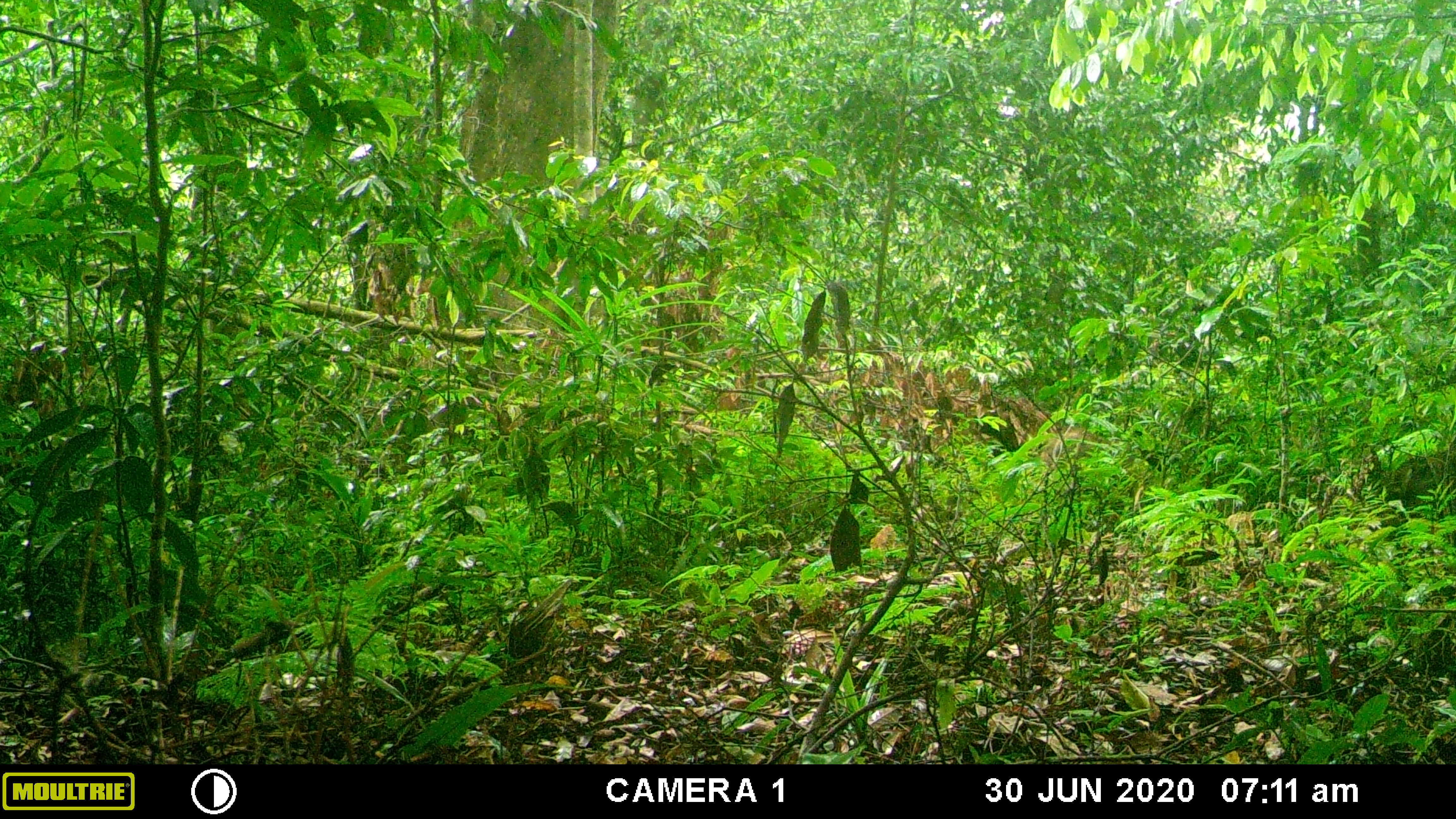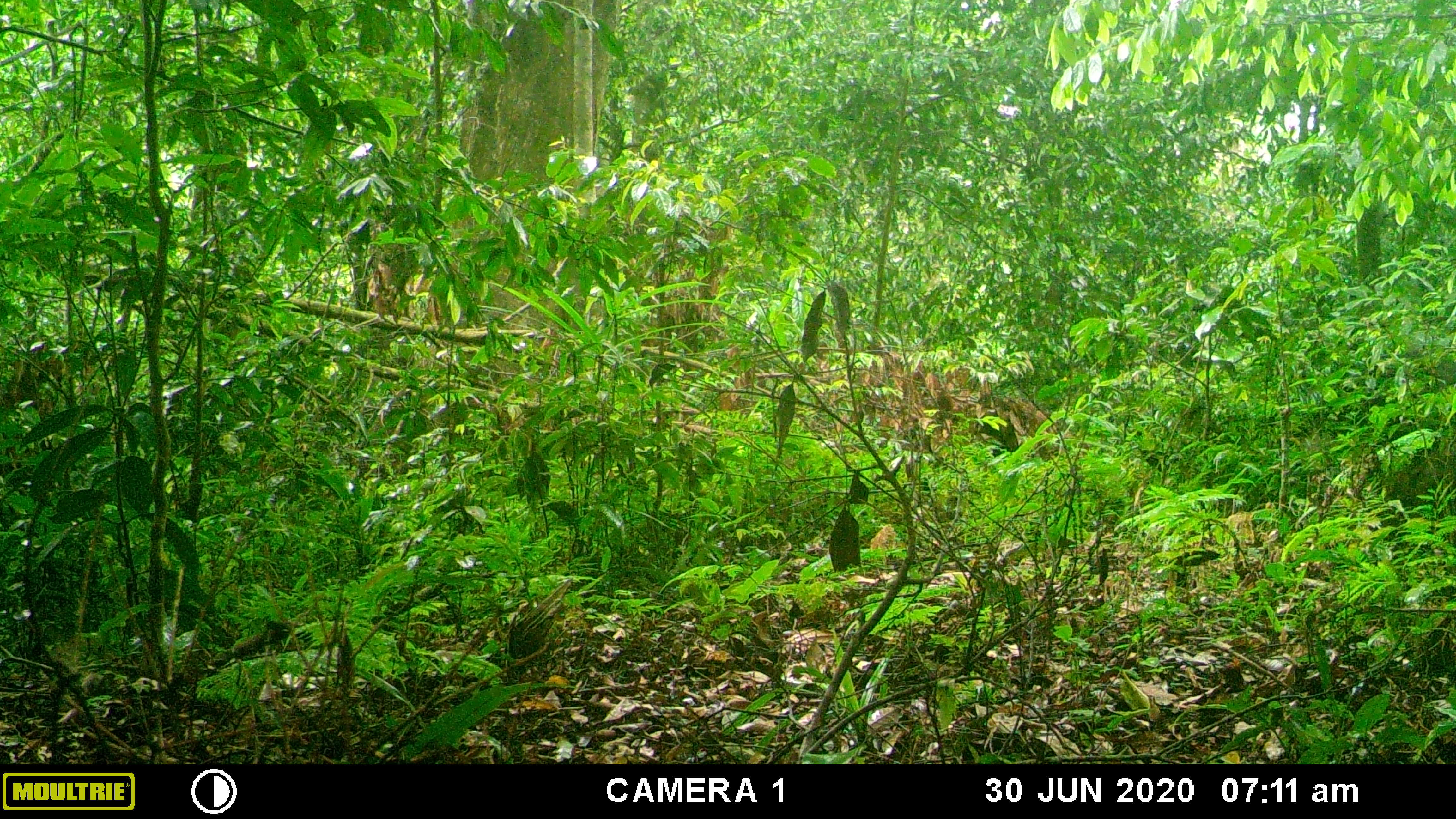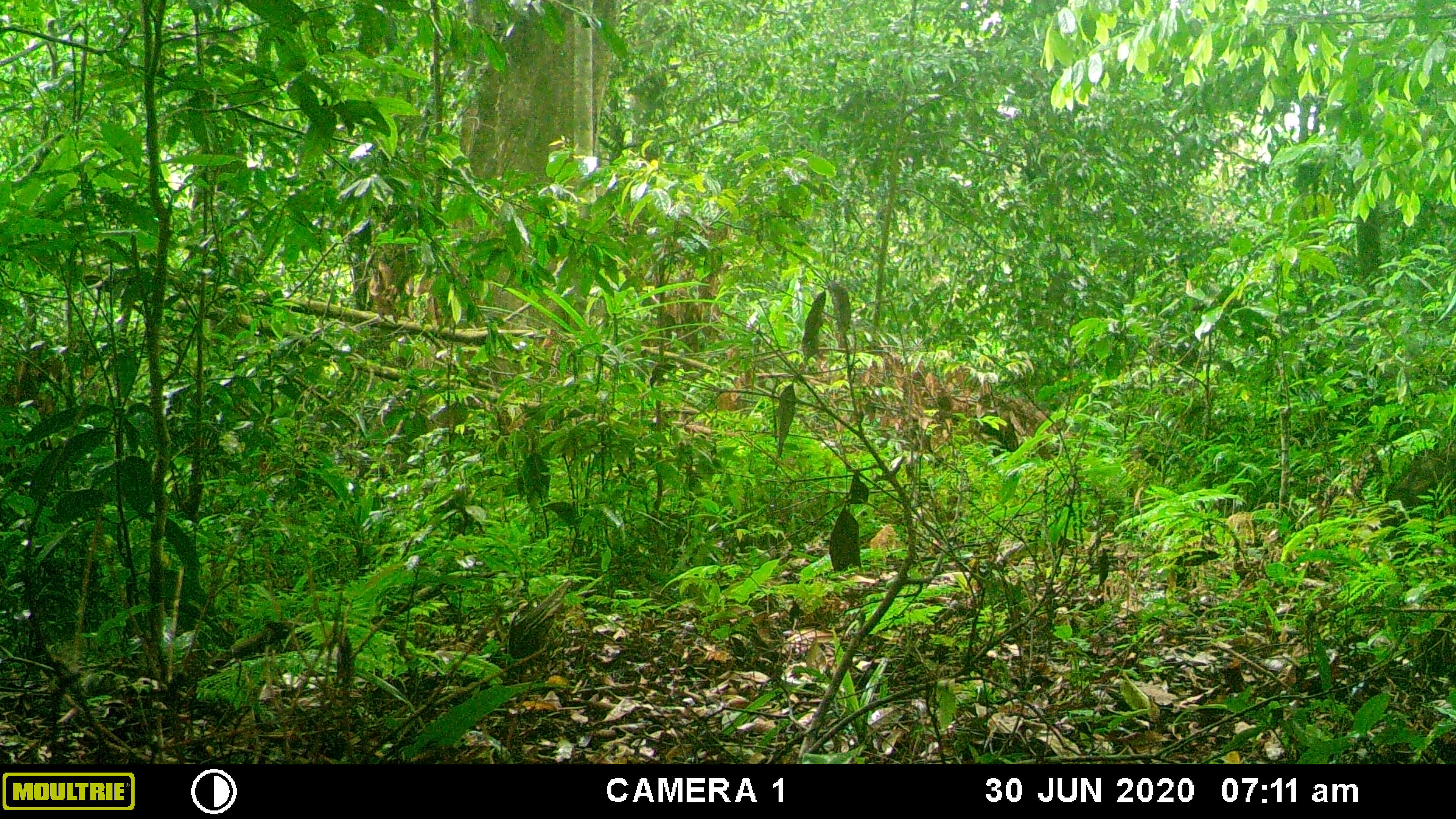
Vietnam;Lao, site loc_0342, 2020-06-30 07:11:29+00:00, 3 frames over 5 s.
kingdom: Animalia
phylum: Chordata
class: Mammalia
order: Artiodactyla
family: Suidae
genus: Sus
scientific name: Sus scrofa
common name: eurasian wild pig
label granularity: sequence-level